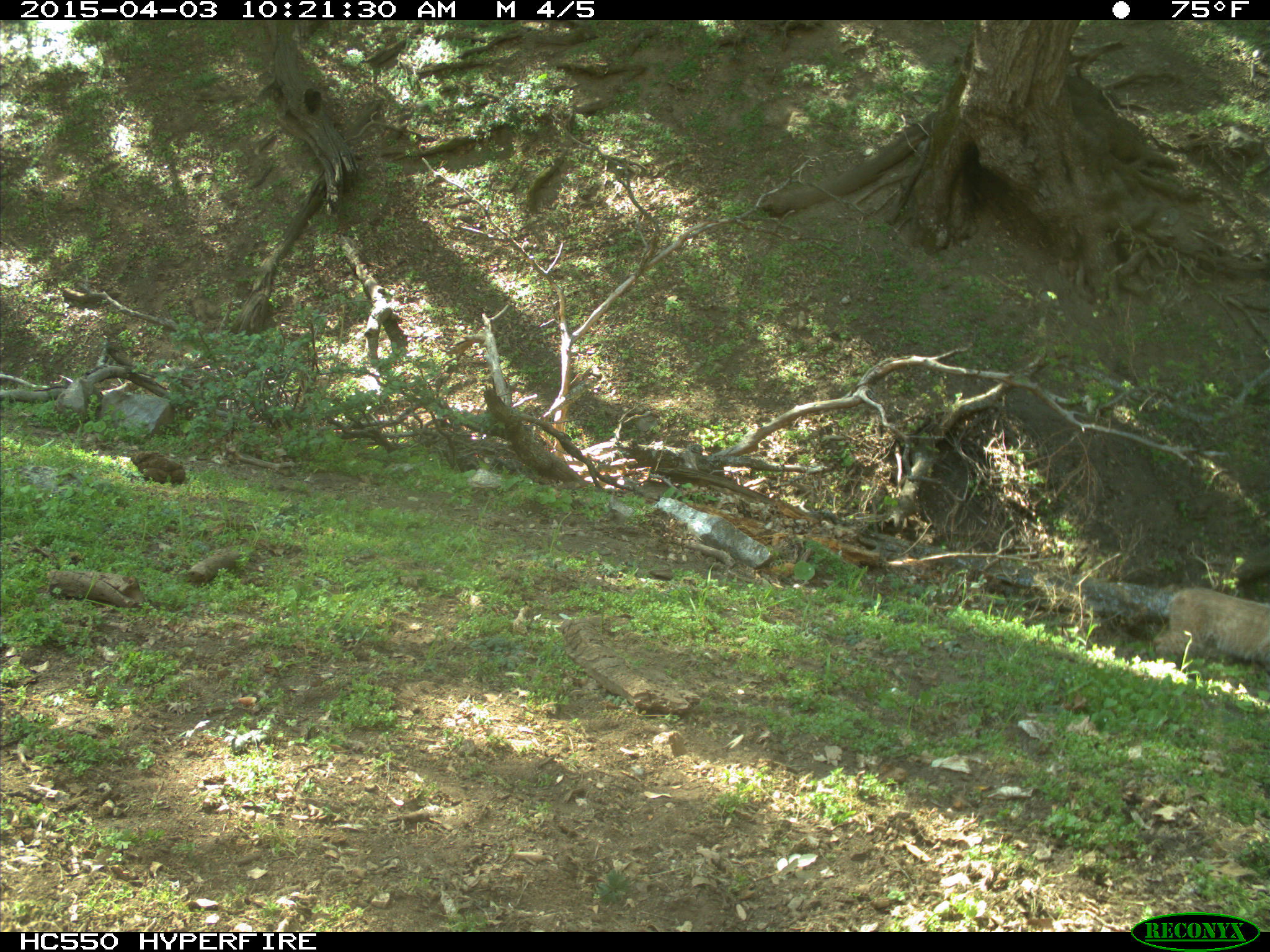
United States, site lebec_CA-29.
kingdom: Animalia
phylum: Chordata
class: Mammalia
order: Carnivora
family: Felidae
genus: Lynx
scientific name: Lynx rufus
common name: bobcat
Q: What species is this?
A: Lynx rufus (bobcat).